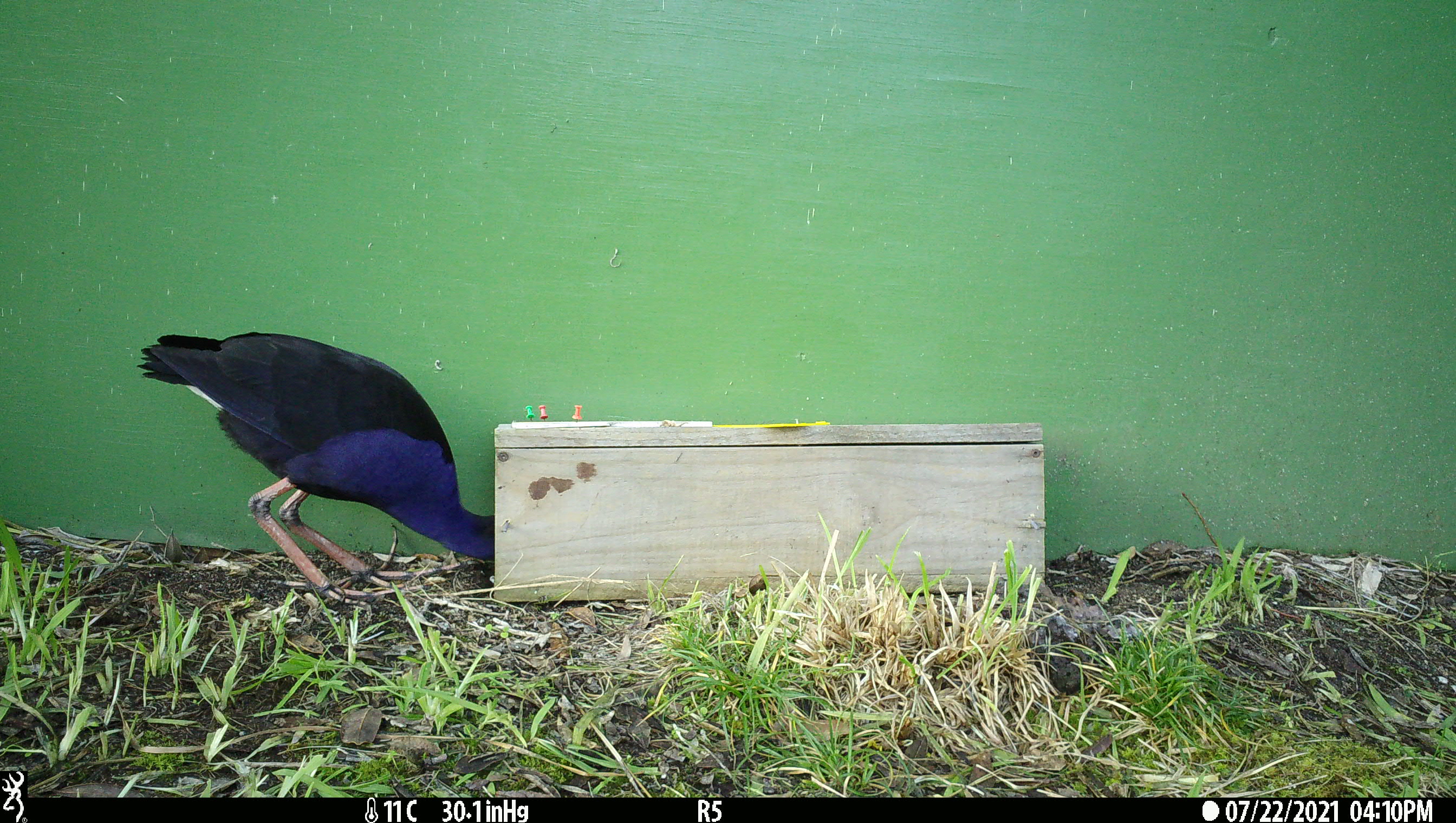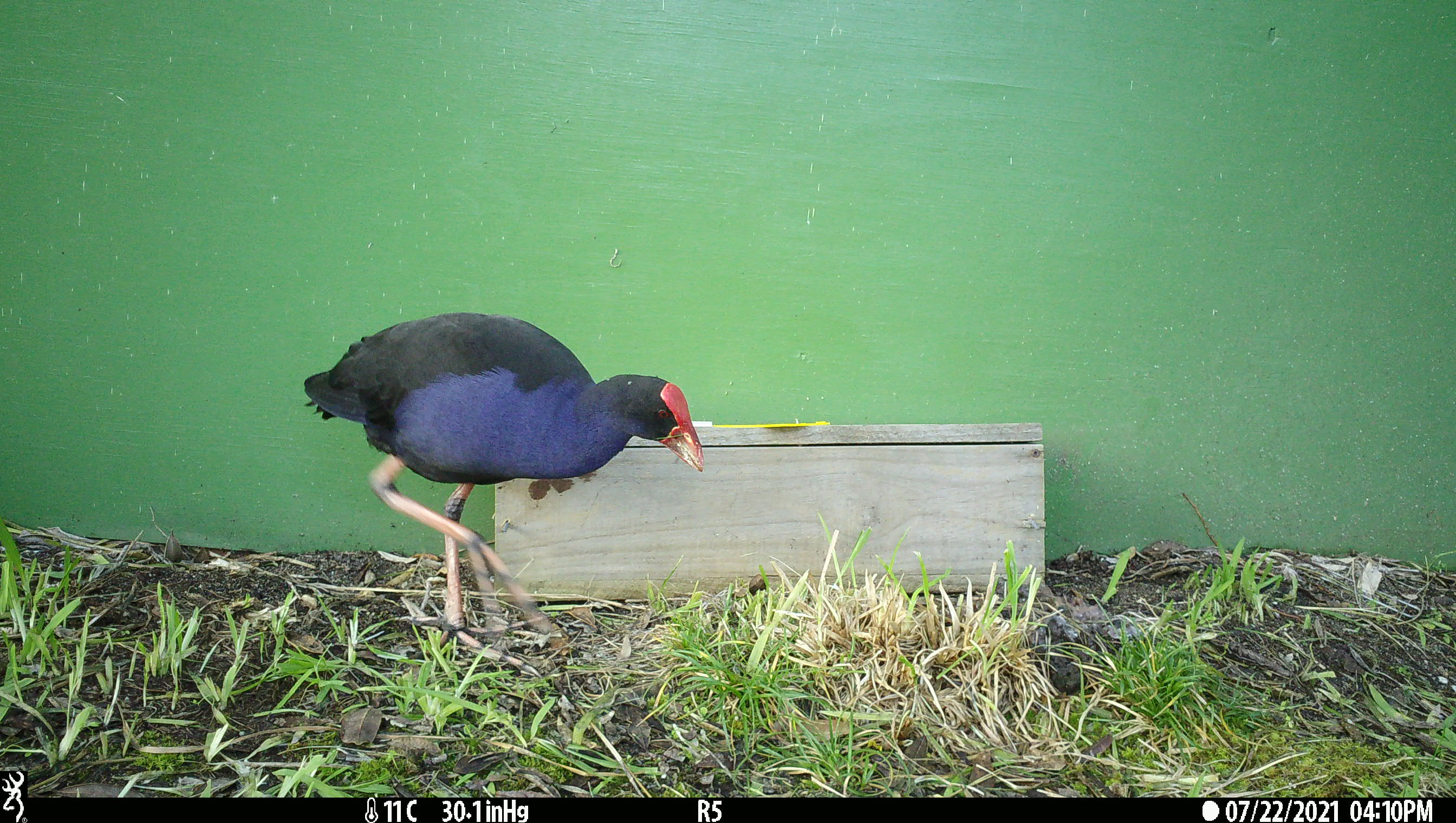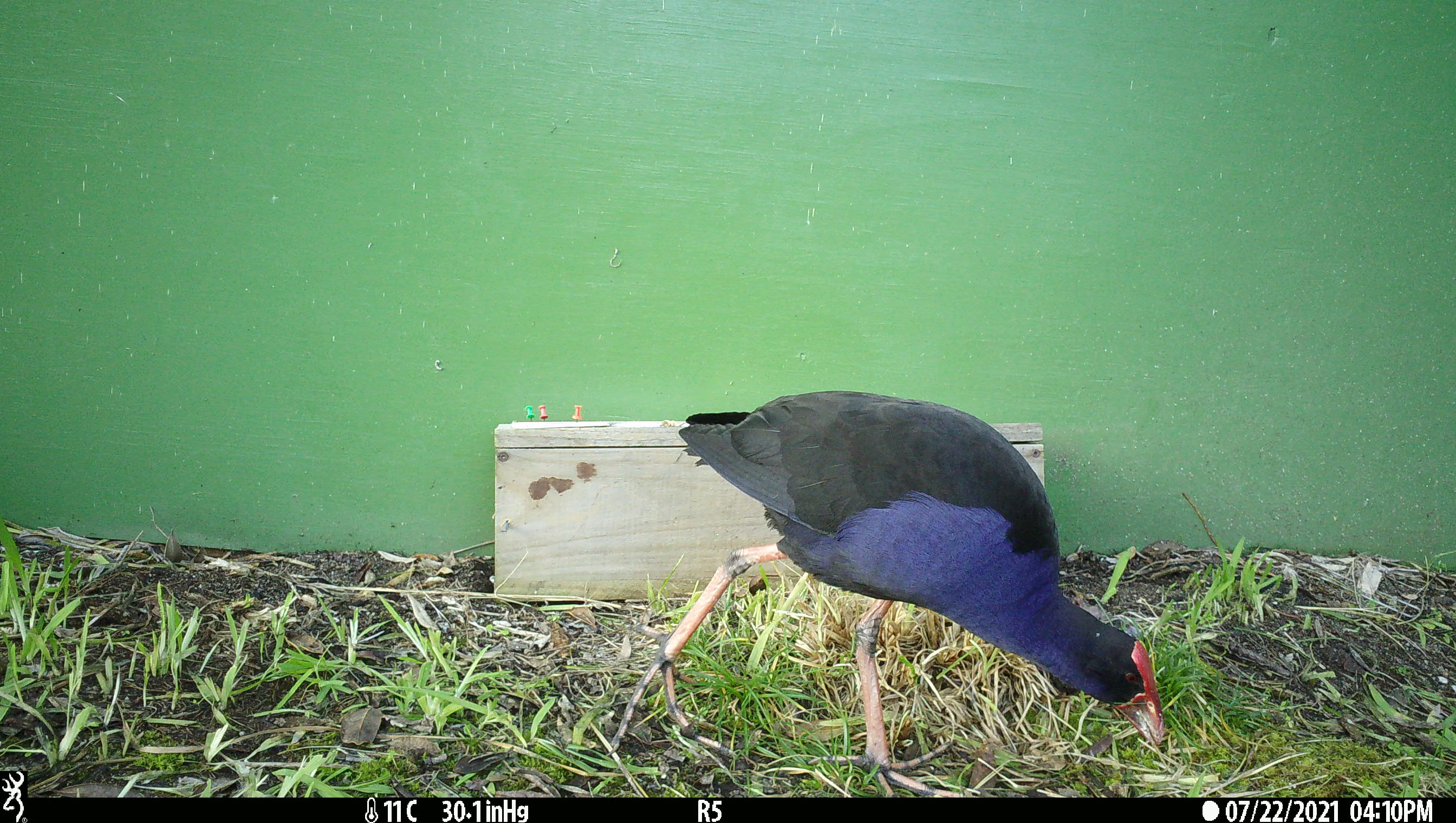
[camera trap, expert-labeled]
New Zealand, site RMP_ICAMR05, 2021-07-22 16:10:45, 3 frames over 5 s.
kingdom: Animalia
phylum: Chordata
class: Aves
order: Gruiformes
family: Rallidae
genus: Porphyrio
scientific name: Porphyrio melanotus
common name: australasian swamphen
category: pukeko